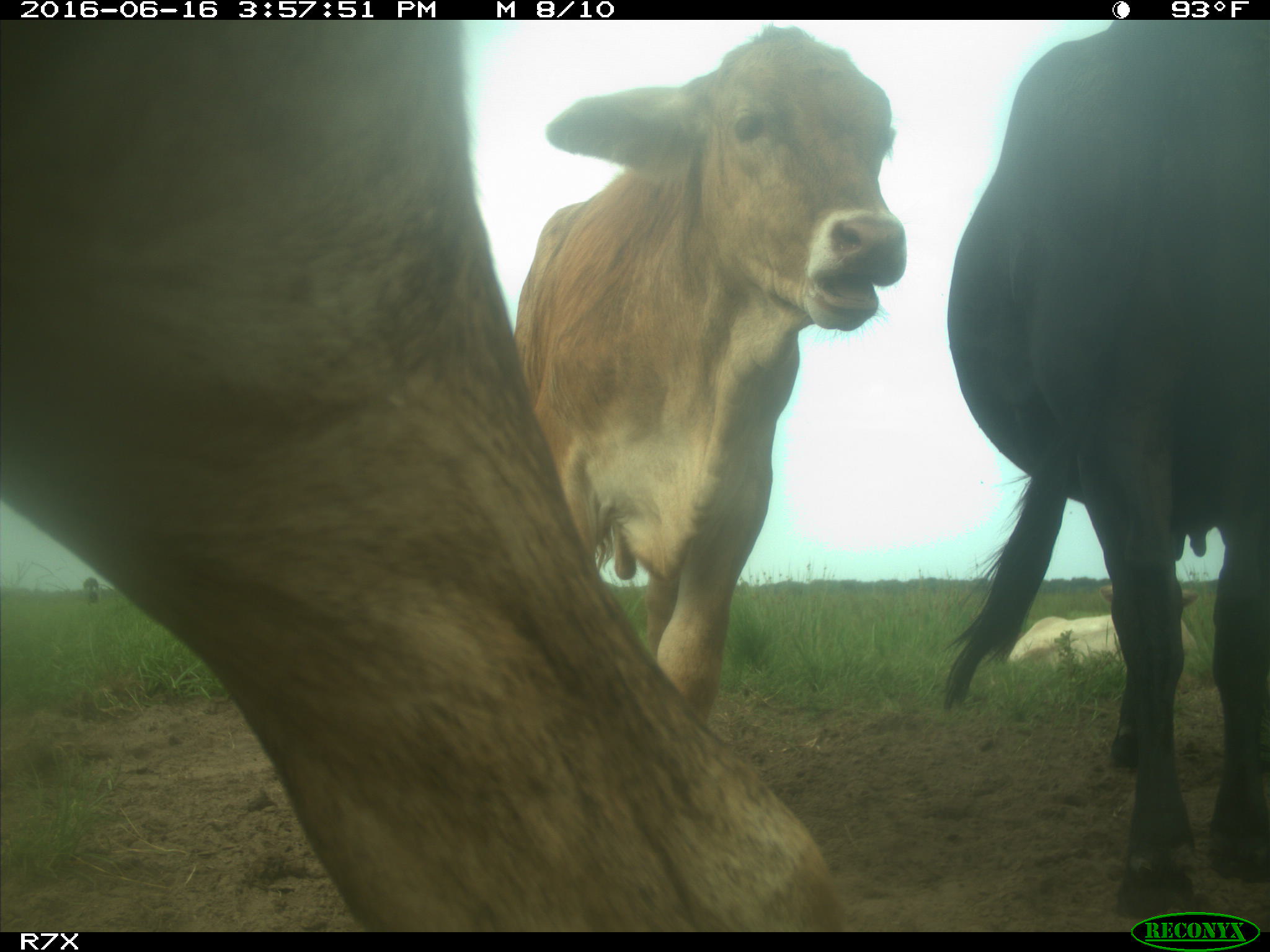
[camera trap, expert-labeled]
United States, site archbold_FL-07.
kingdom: Animalia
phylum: Chordata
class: Mammalia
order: Artiodactyla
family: Bovidae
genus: Bos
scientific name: Bos taurus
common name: domestic cow